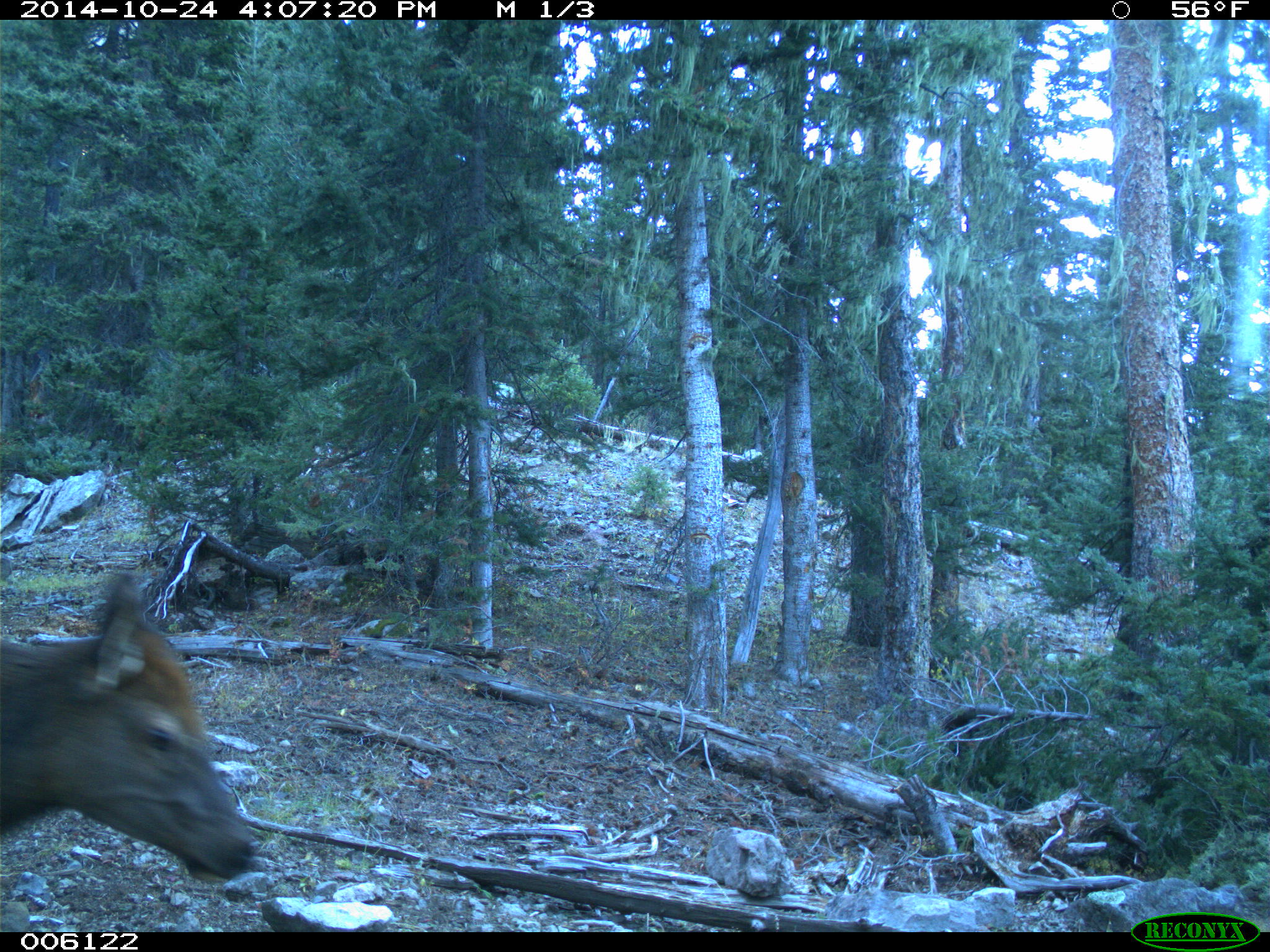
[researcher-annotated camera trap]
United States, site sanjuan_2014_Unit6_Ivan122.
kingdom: Animalia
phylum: Chordata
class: Mammalia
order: Artiodactyla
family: Cervidae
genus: Cervus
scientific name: Cervus elaphus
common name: red deer